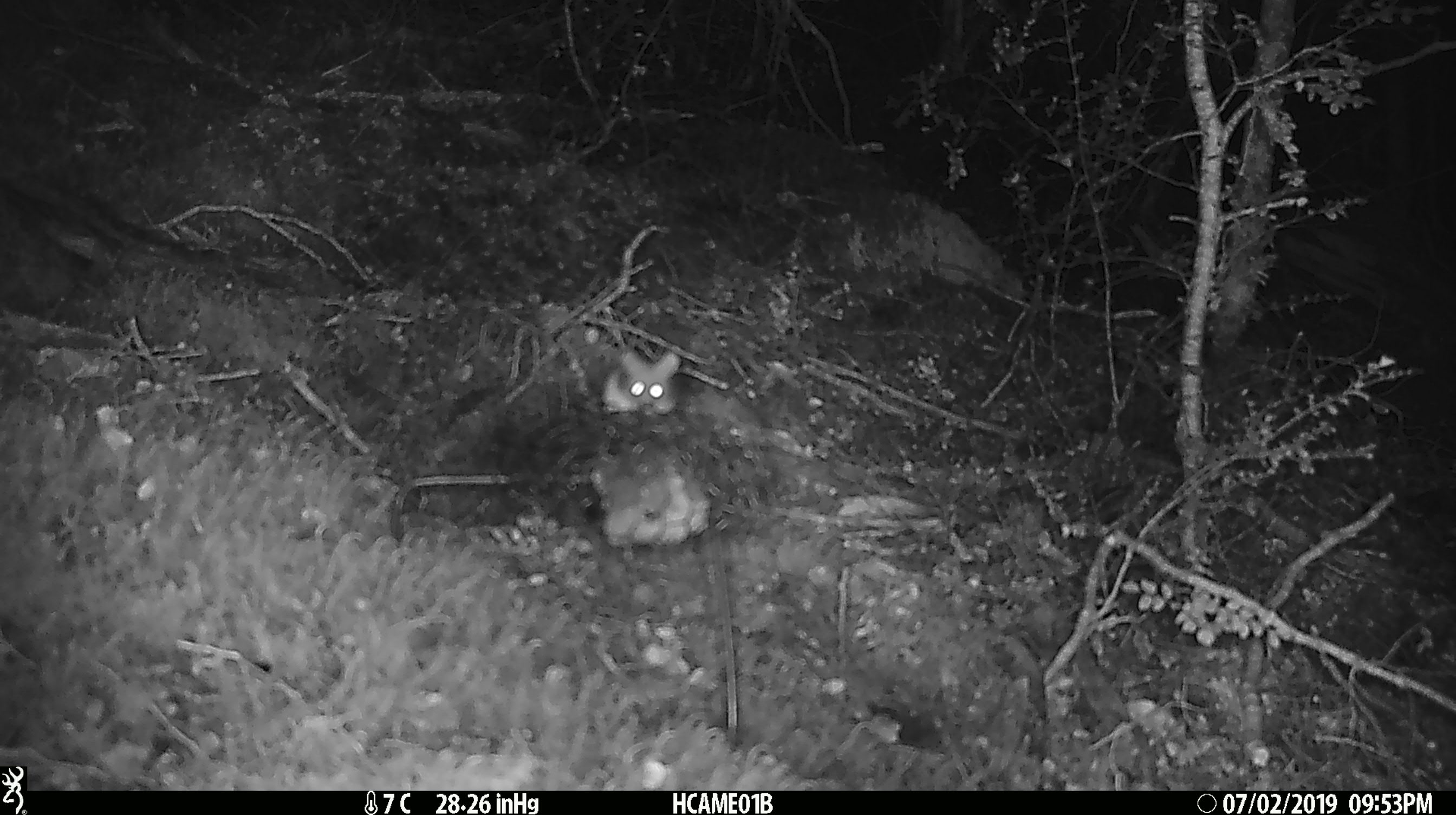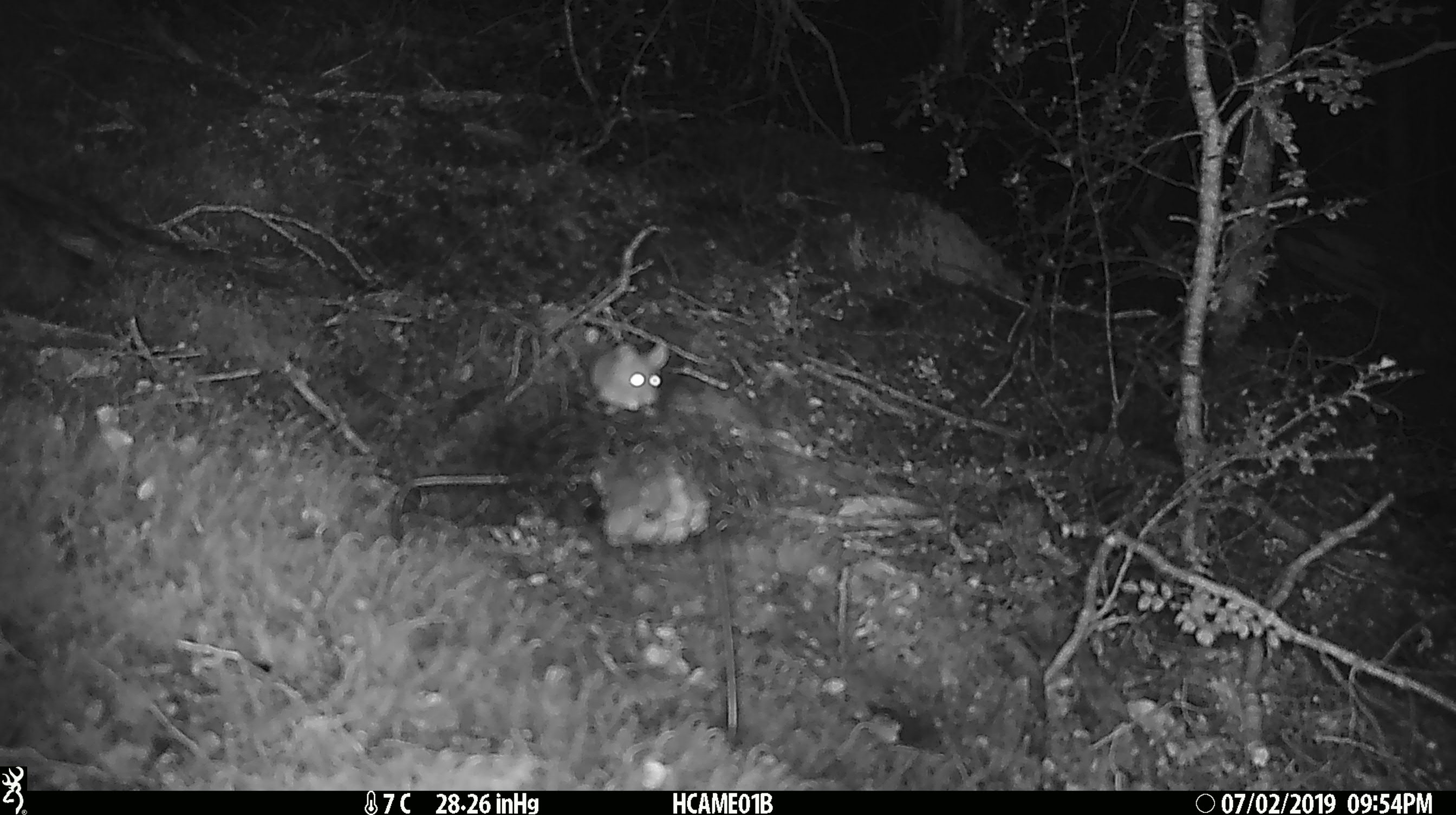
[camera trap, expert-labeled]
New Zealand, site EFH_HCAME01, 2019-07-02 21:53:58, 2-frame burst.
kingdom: Animalia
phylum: Chordata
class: Mammalia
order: Rodentia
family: Muridae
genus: Mus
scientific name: Mus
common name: mouse